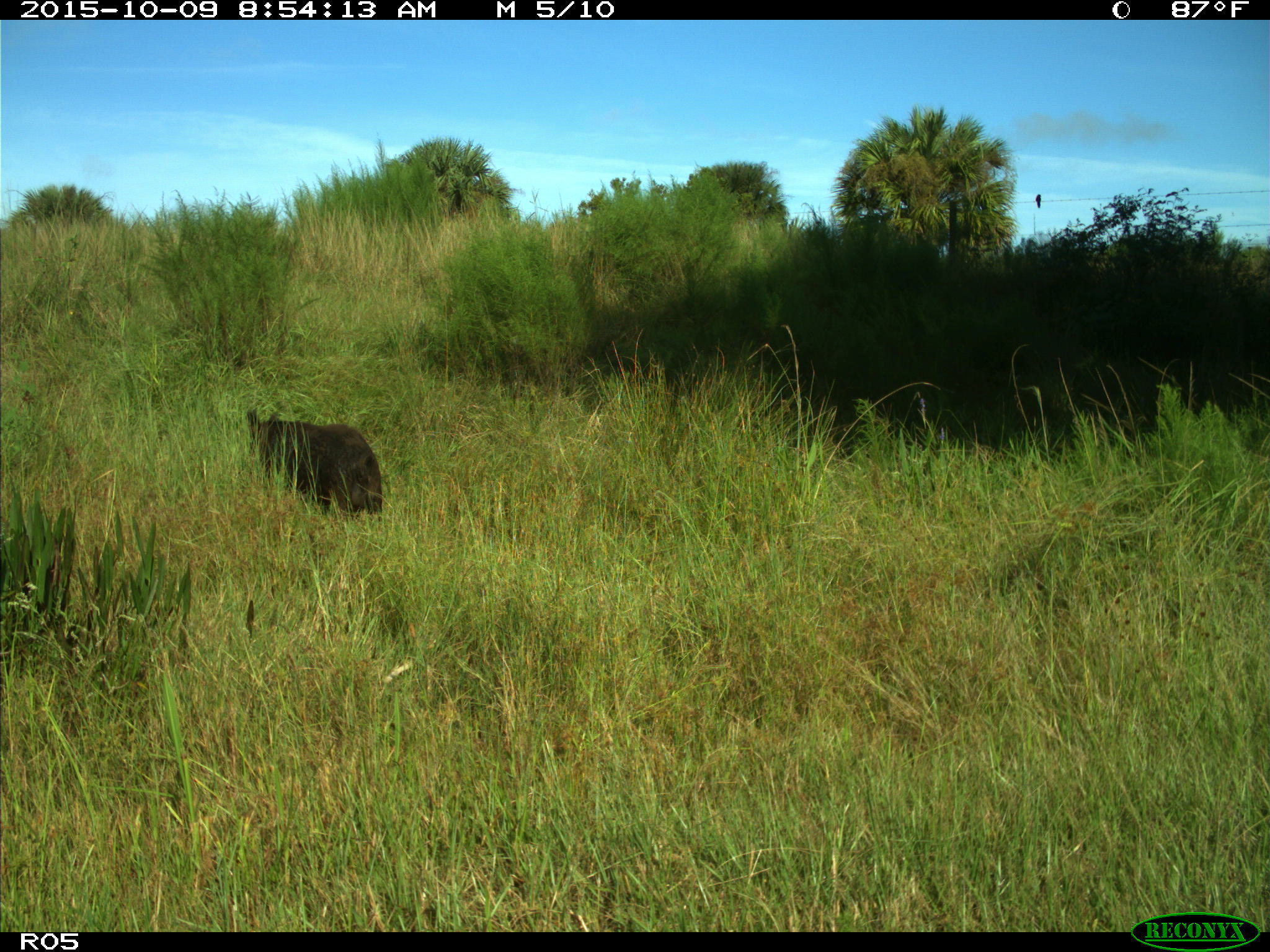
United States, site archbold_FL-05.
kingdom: Animalia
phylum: Chordata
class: Mammalia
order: Artiodactyla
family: Suidae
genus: Sus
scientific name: Sus scrofa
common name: wild boar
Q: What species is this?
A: Sus scrofa (wild boar).